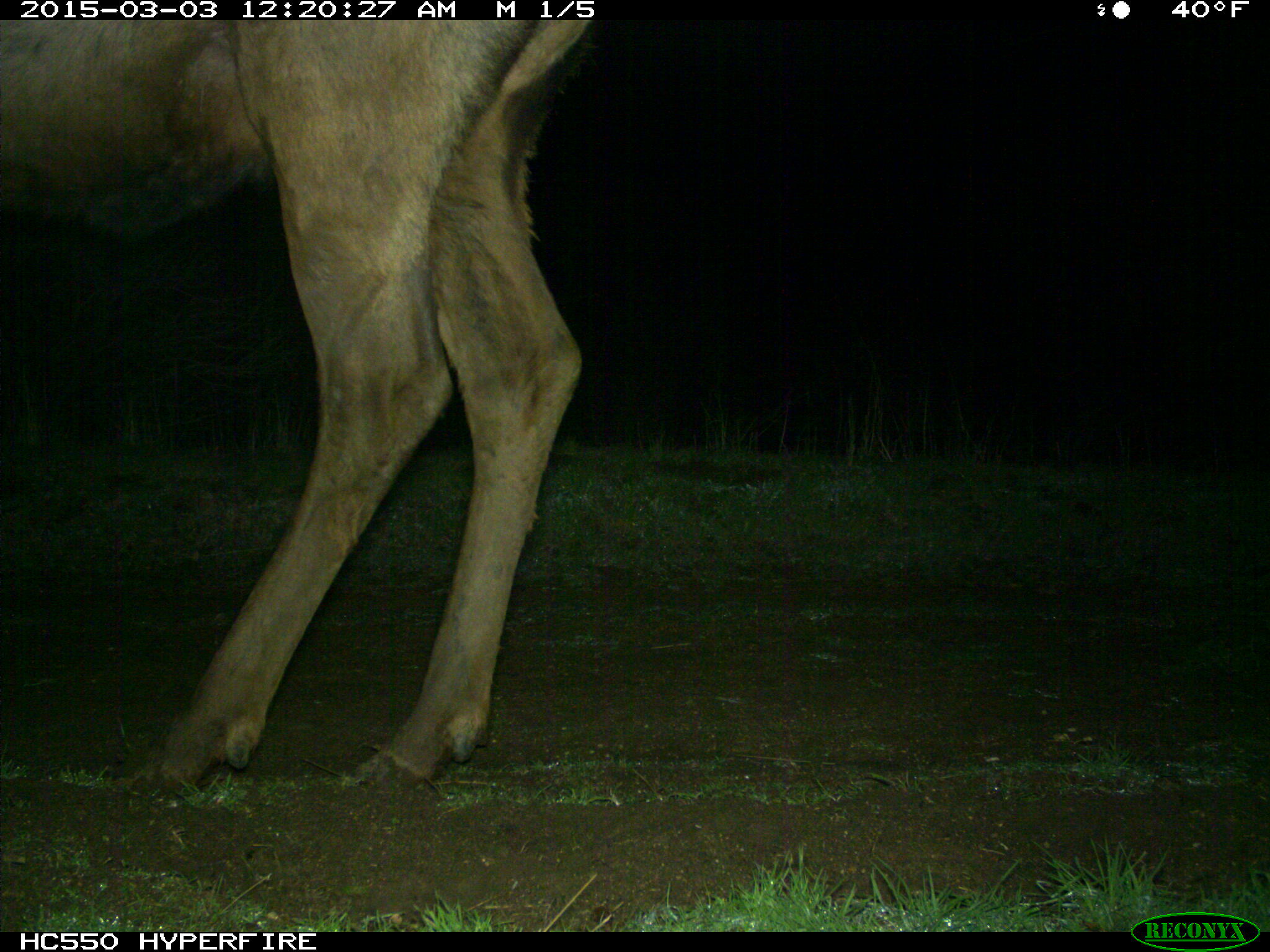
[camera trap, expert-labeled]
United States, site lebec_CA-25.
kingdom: Animalia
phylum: Chordata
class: Mammalia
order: Artiodactyla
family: Cervidae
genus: Cervus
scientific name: Cervus canadensis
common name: elk